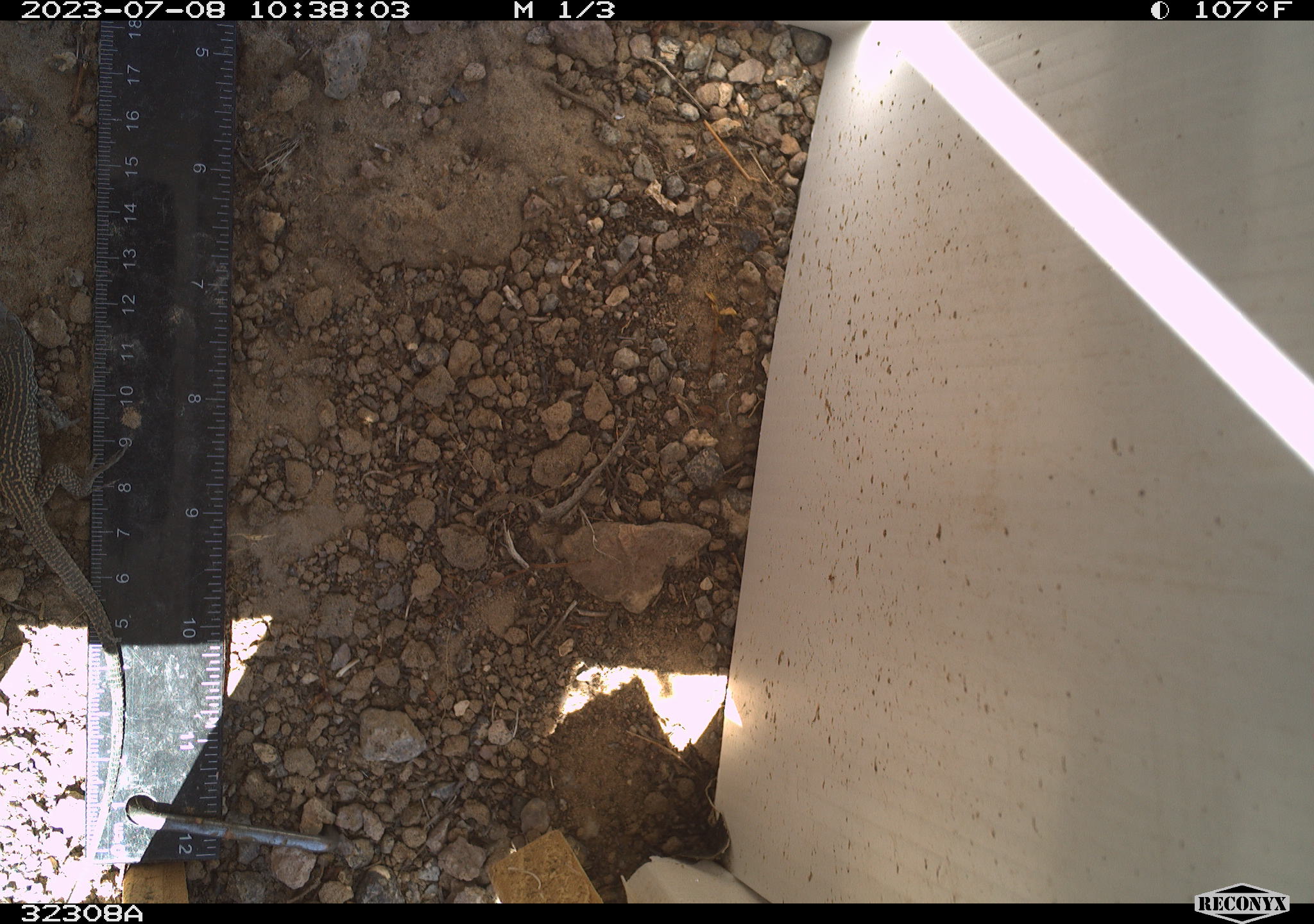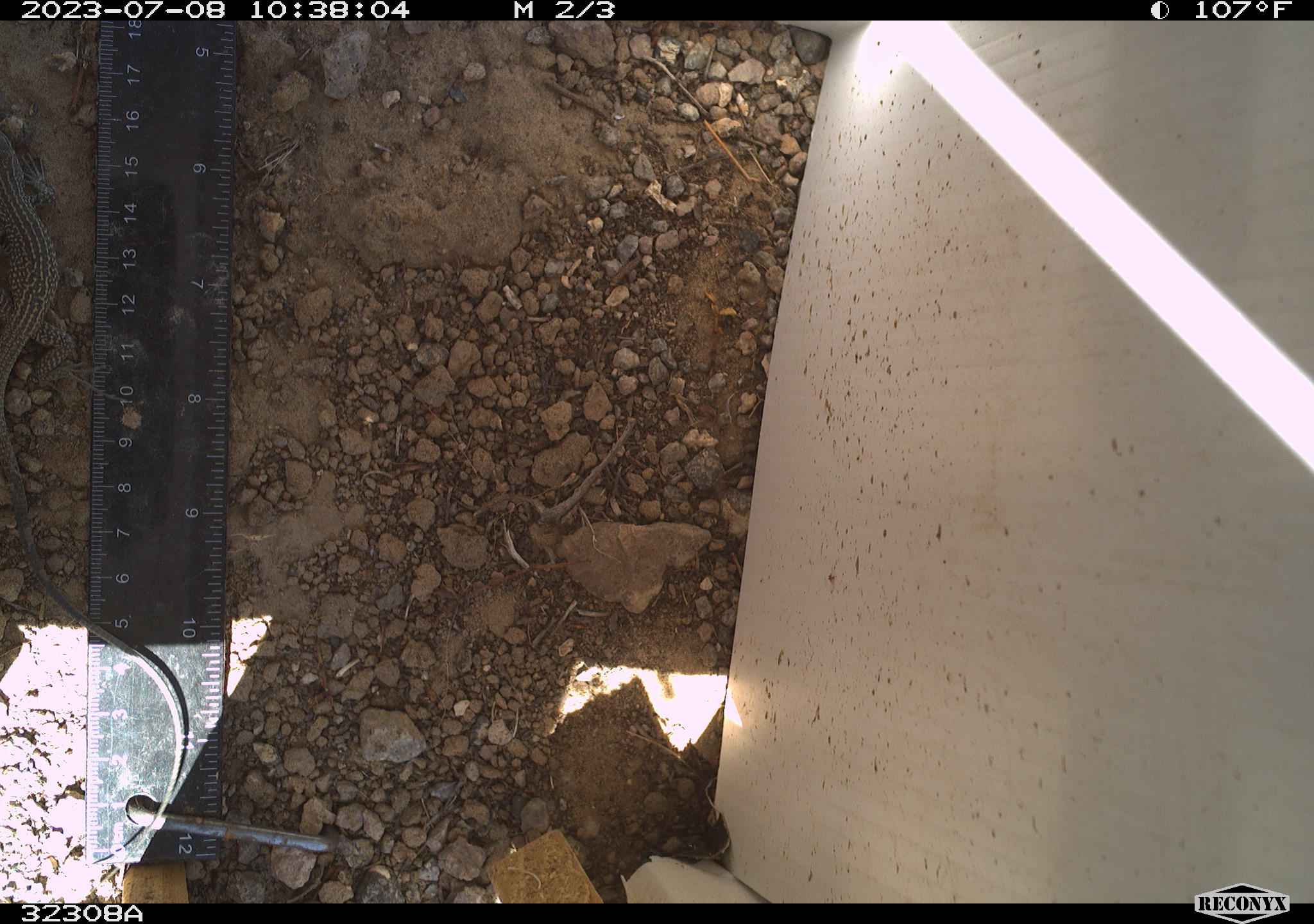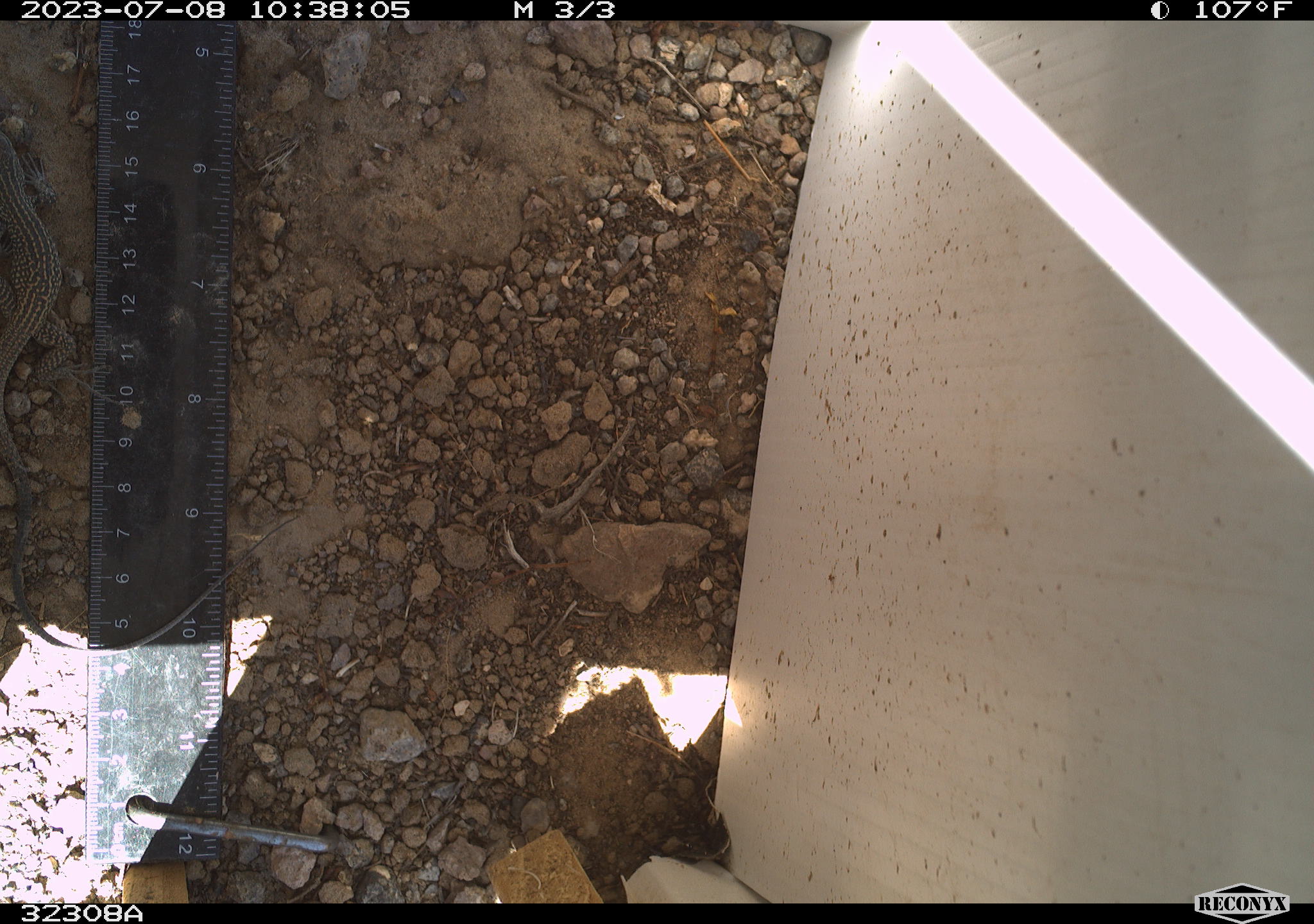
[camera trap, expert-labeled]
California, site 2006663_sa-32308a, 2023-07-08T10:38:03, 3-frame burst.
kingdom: Animalia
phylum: Chordata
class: Reptilia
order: Squamata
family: Teiidae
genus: Aspidoscelis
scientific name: Aspidoscelis tigris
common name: western whiptail